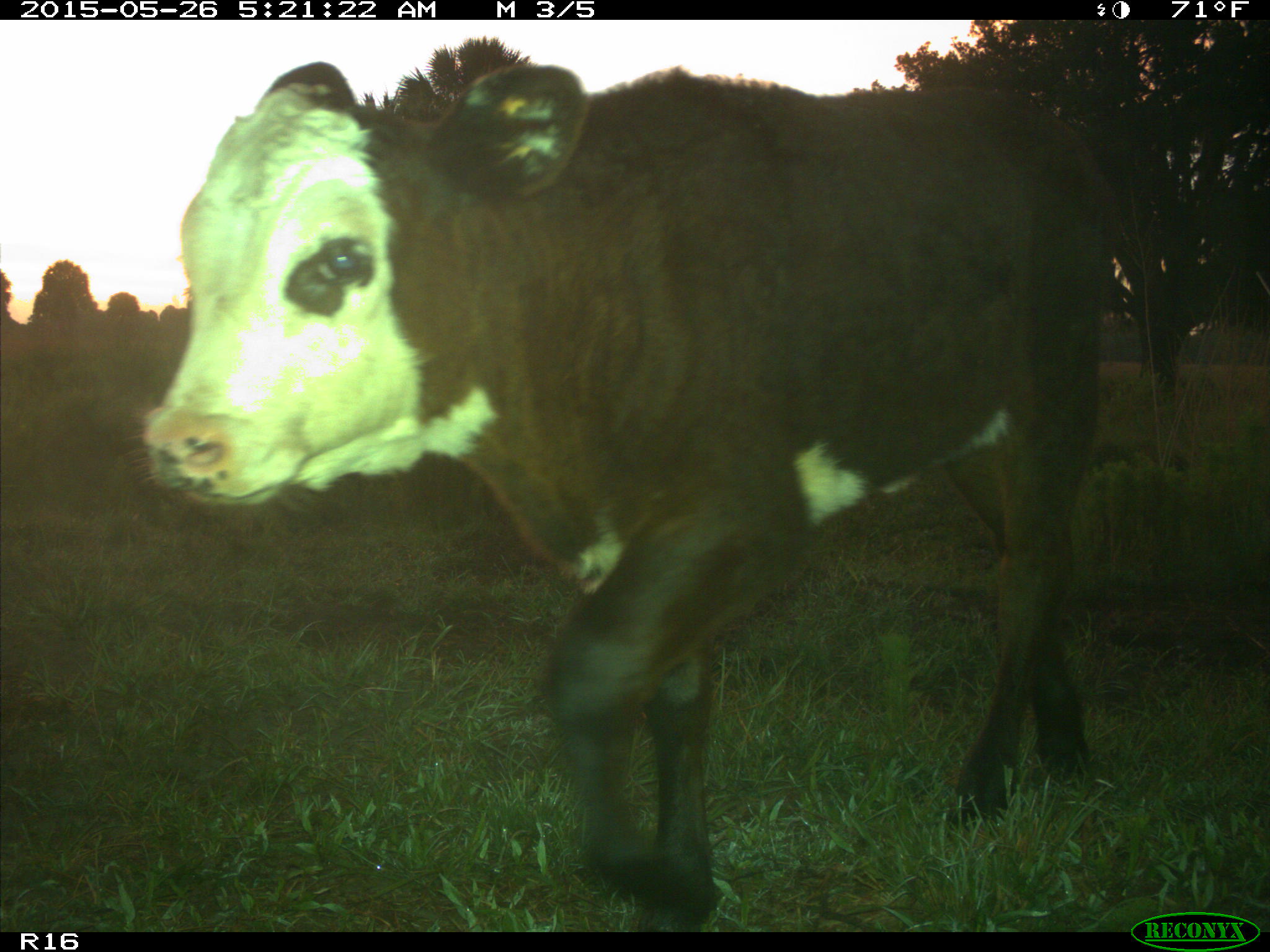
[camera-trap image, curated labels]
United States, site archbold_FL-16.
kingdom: Animalia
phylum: Chordata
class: Mammalia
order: Artiodactyla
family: Bovidae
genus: Bos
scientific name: Bos taurus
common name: domestic cow